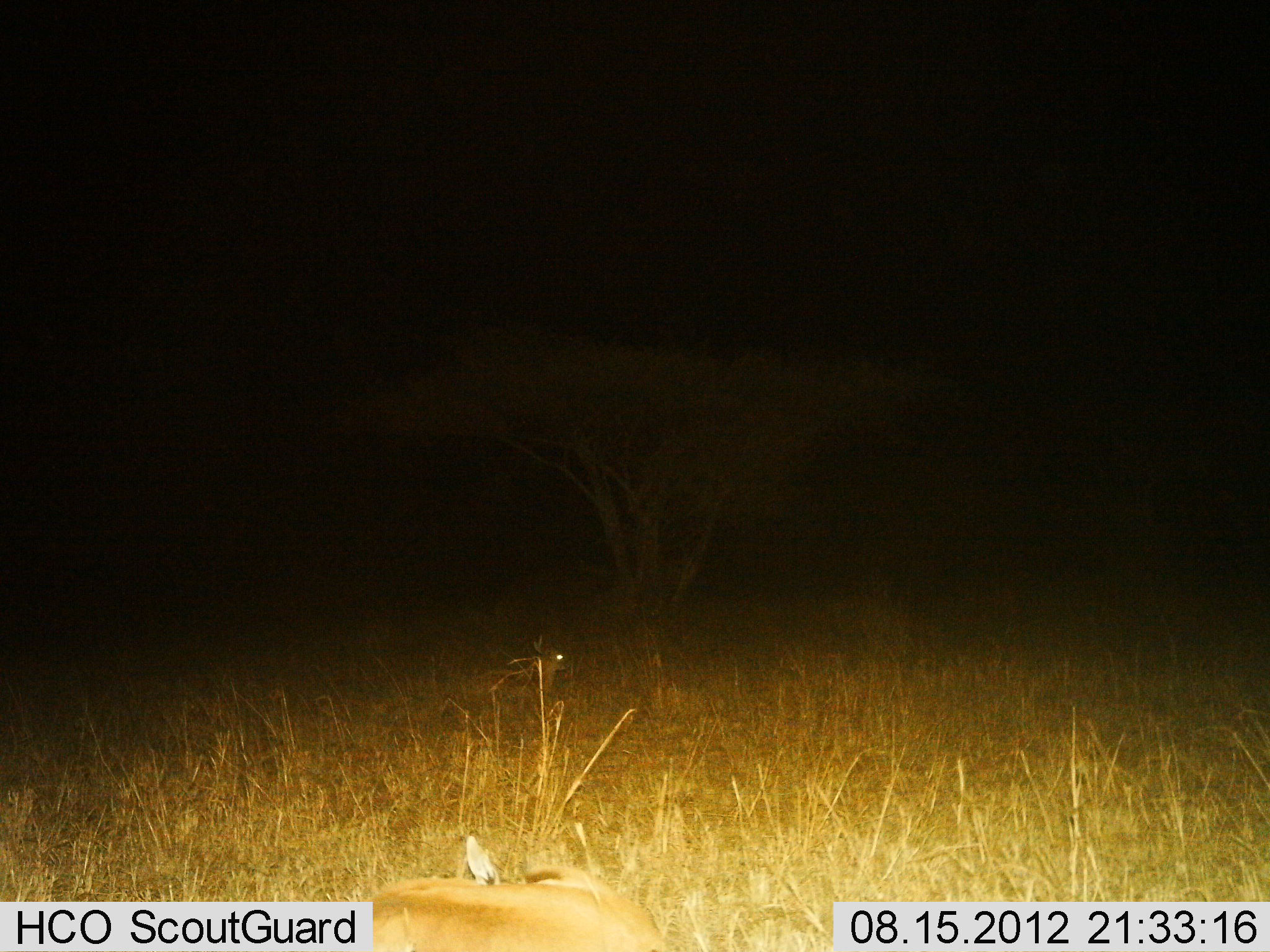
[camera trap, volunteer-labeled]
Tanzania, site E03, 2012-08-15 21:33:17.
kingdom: Animalia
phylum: Chordata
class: Mammalia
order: Lagomorpha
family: Leporidae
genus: Lepus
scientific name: Lepus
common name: hare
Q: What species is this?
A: Hare (Lepus).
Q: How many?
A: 1.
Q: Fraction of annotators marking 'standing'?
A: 100%.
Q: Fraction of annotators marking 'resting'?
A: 0%.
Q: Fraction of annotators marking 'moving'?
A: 0%.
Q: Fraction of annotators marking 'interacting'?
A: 0%.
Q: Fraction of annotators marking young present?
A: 0%.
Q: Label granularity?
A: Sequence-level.